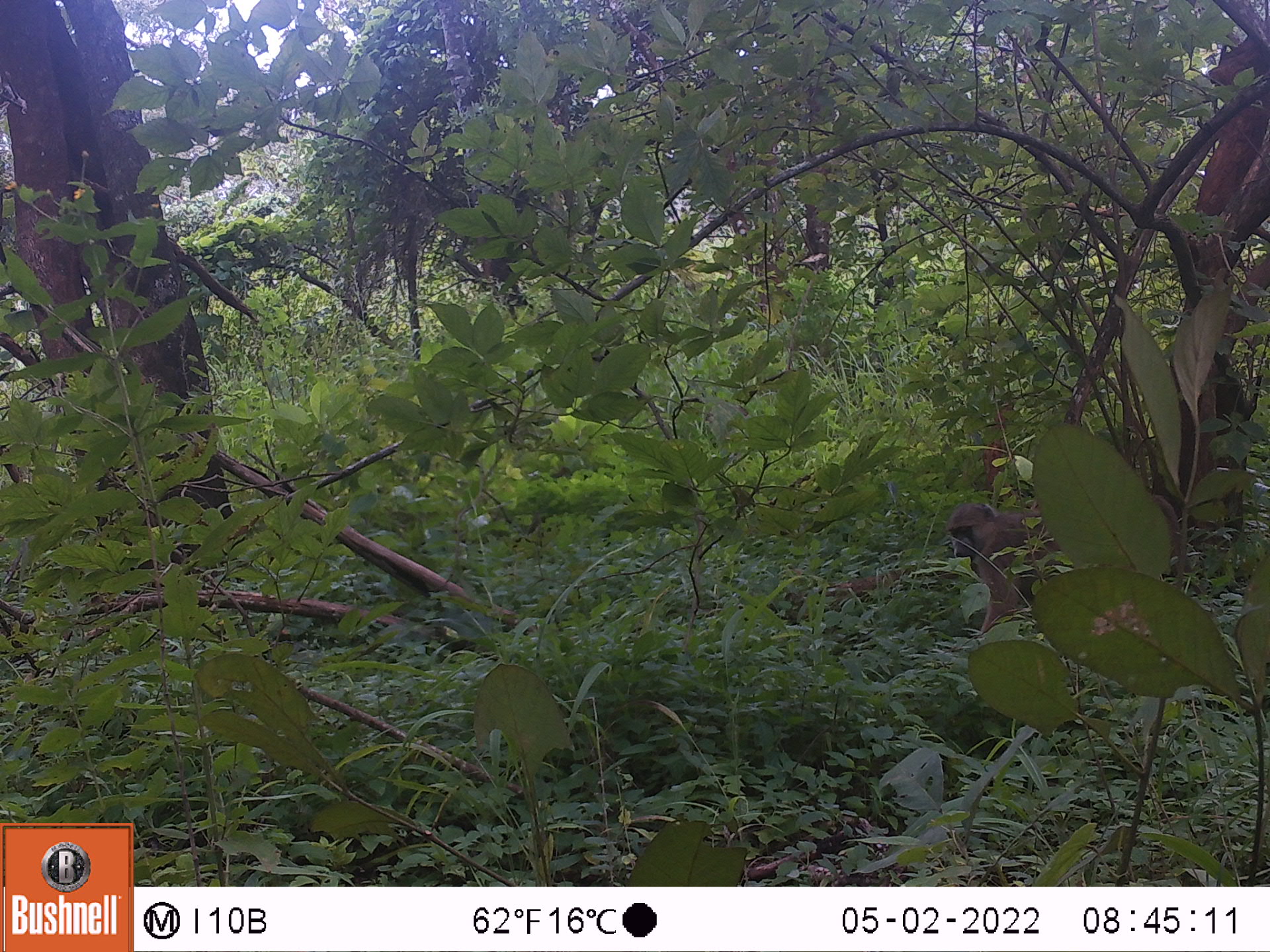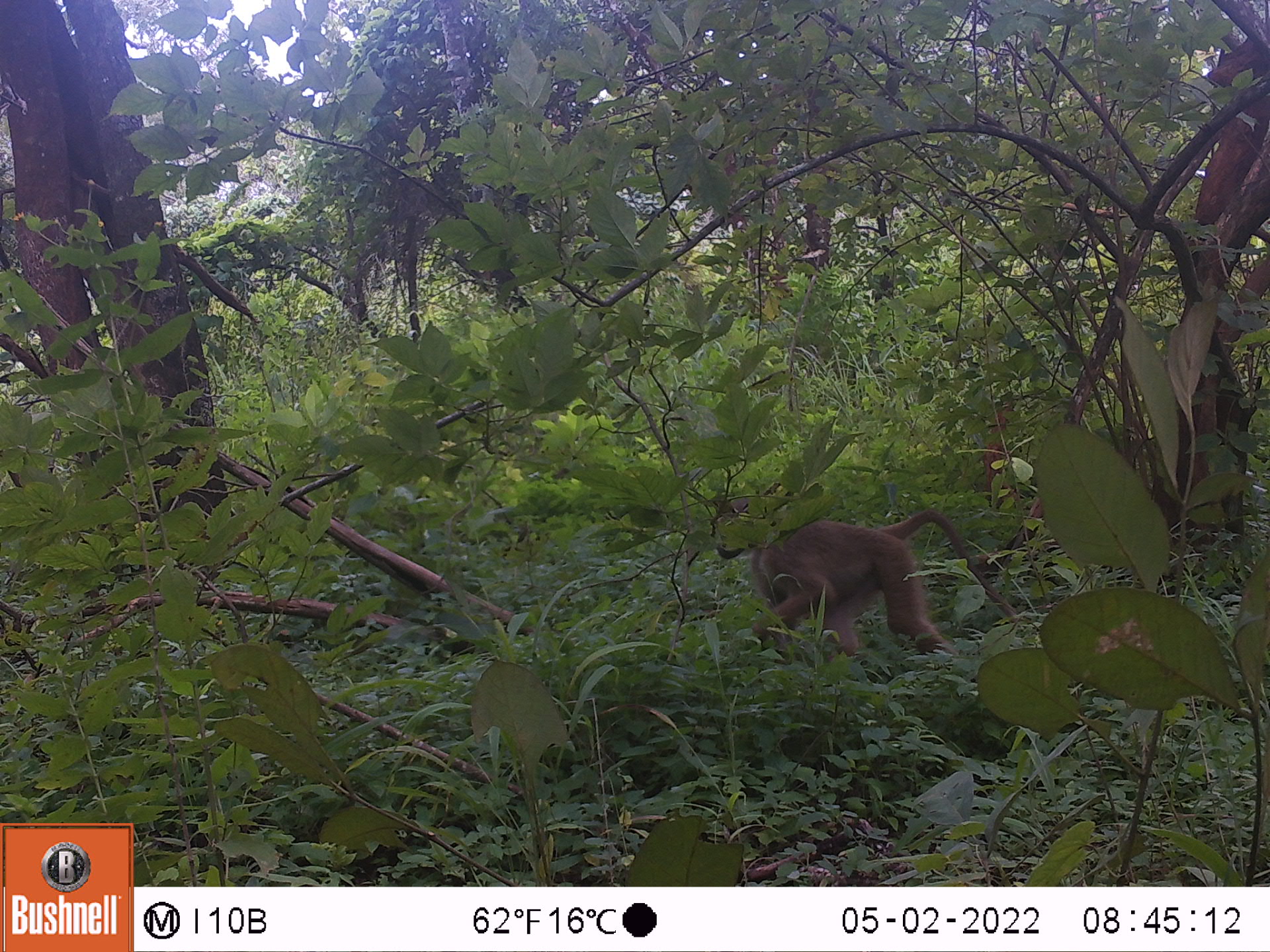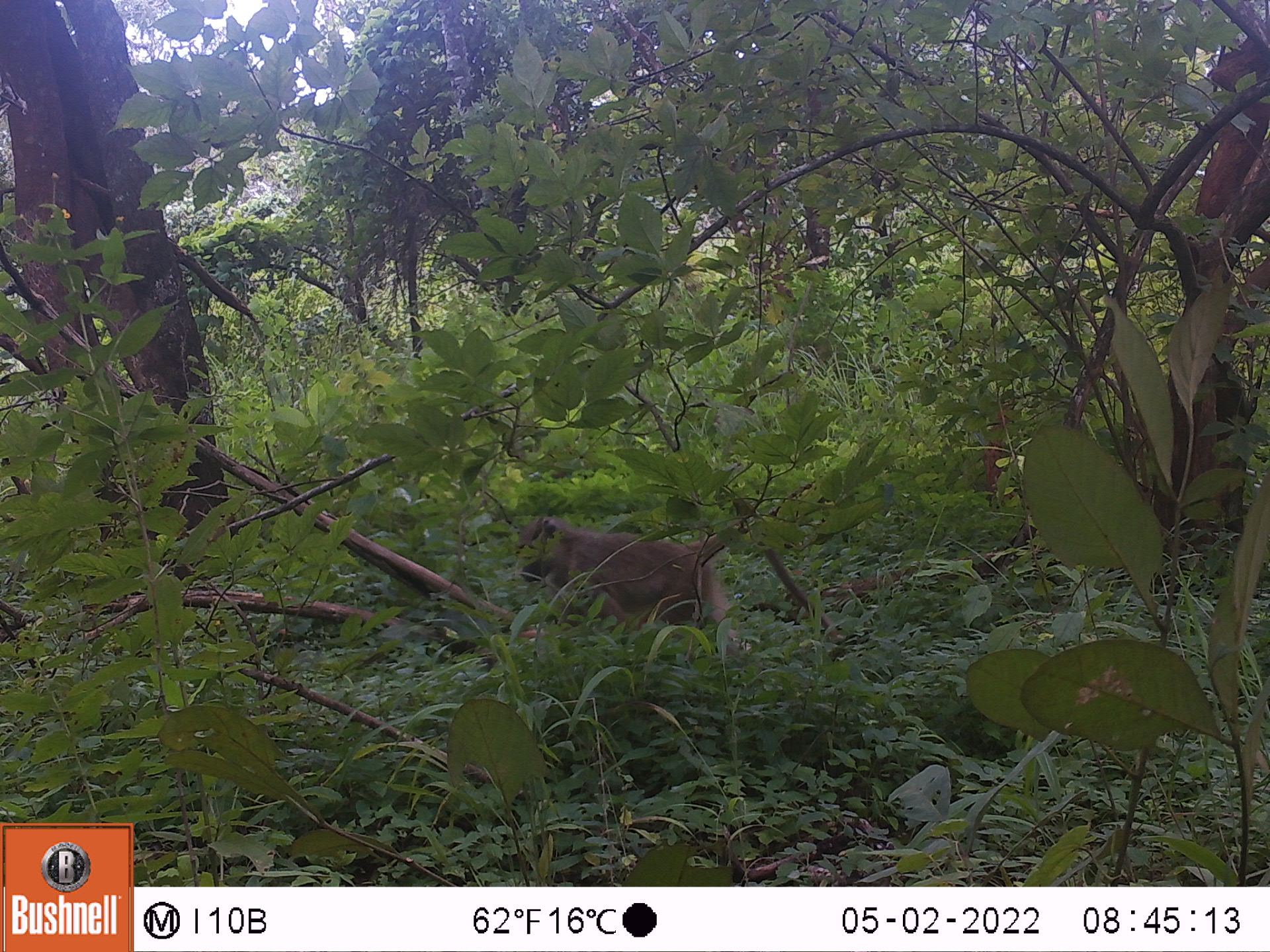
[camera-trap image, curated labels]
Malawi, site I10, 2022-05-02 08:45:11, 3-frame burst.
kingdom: Animalia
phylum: Chordata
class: Mammalia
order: Primates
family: Cercopithecidae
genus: Papio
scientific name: Papio cynocephalus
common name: yellow baboon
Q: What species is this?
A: Yellow baboon (Papio cynocephalus).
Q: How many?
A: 1.